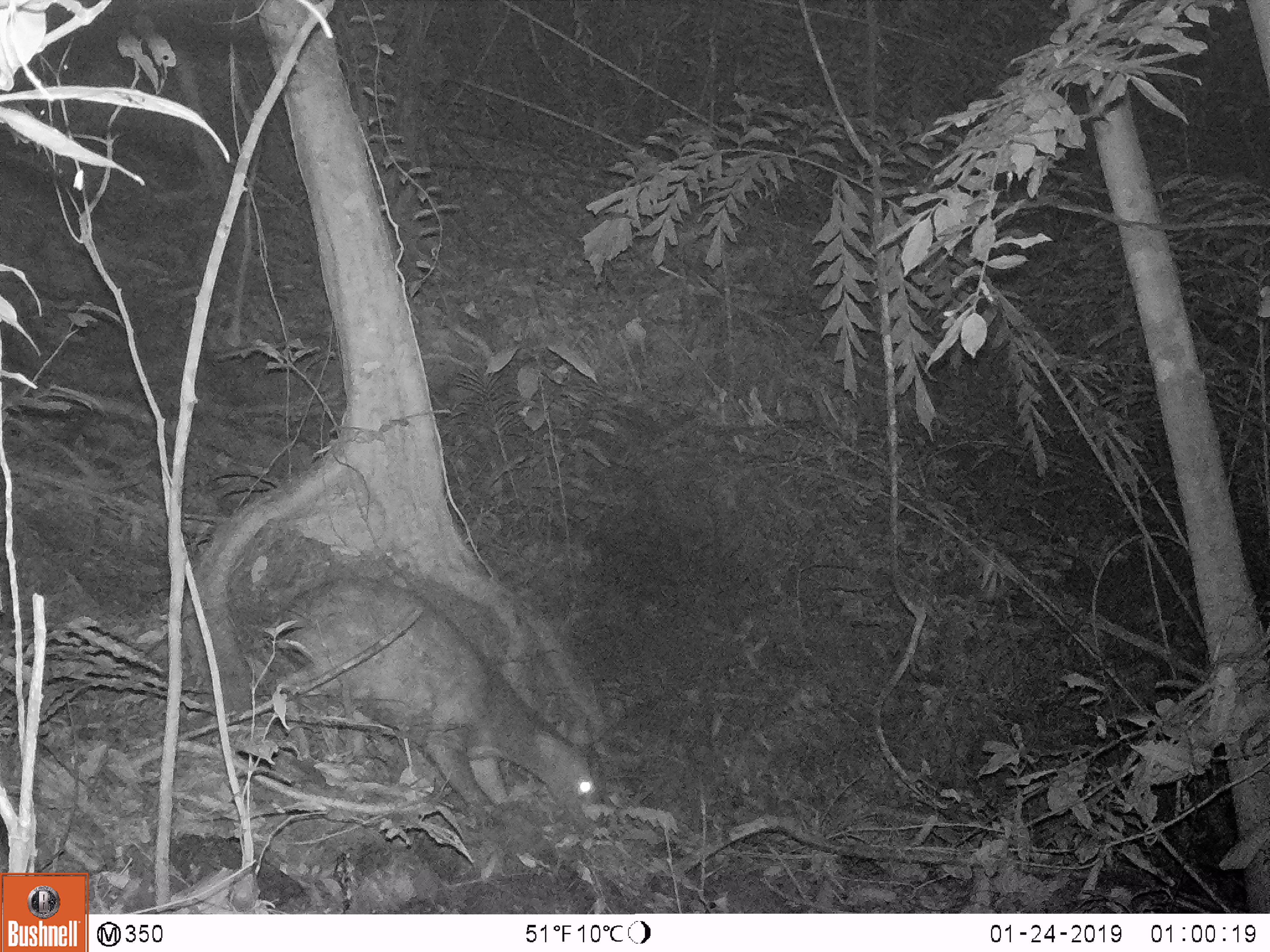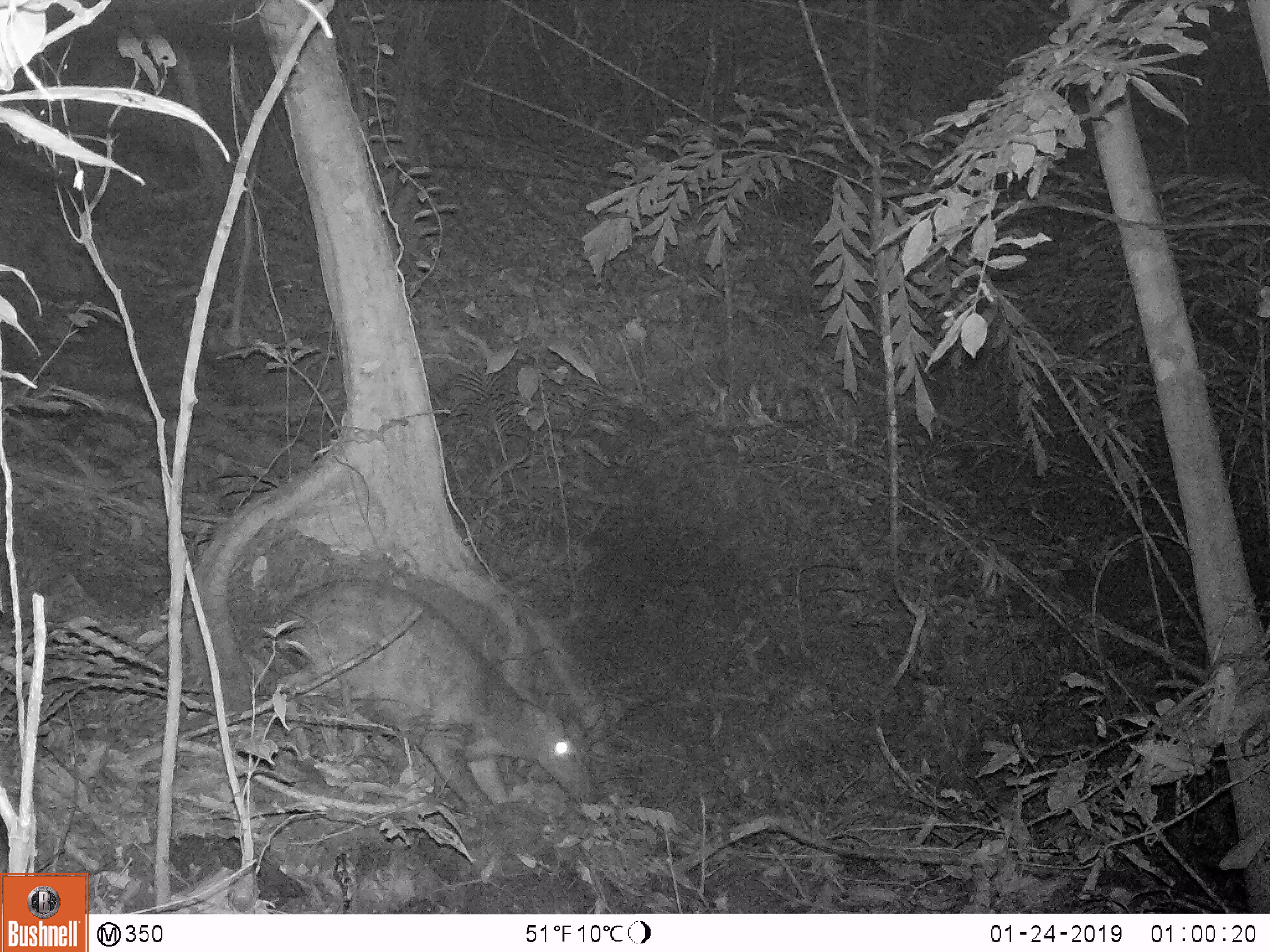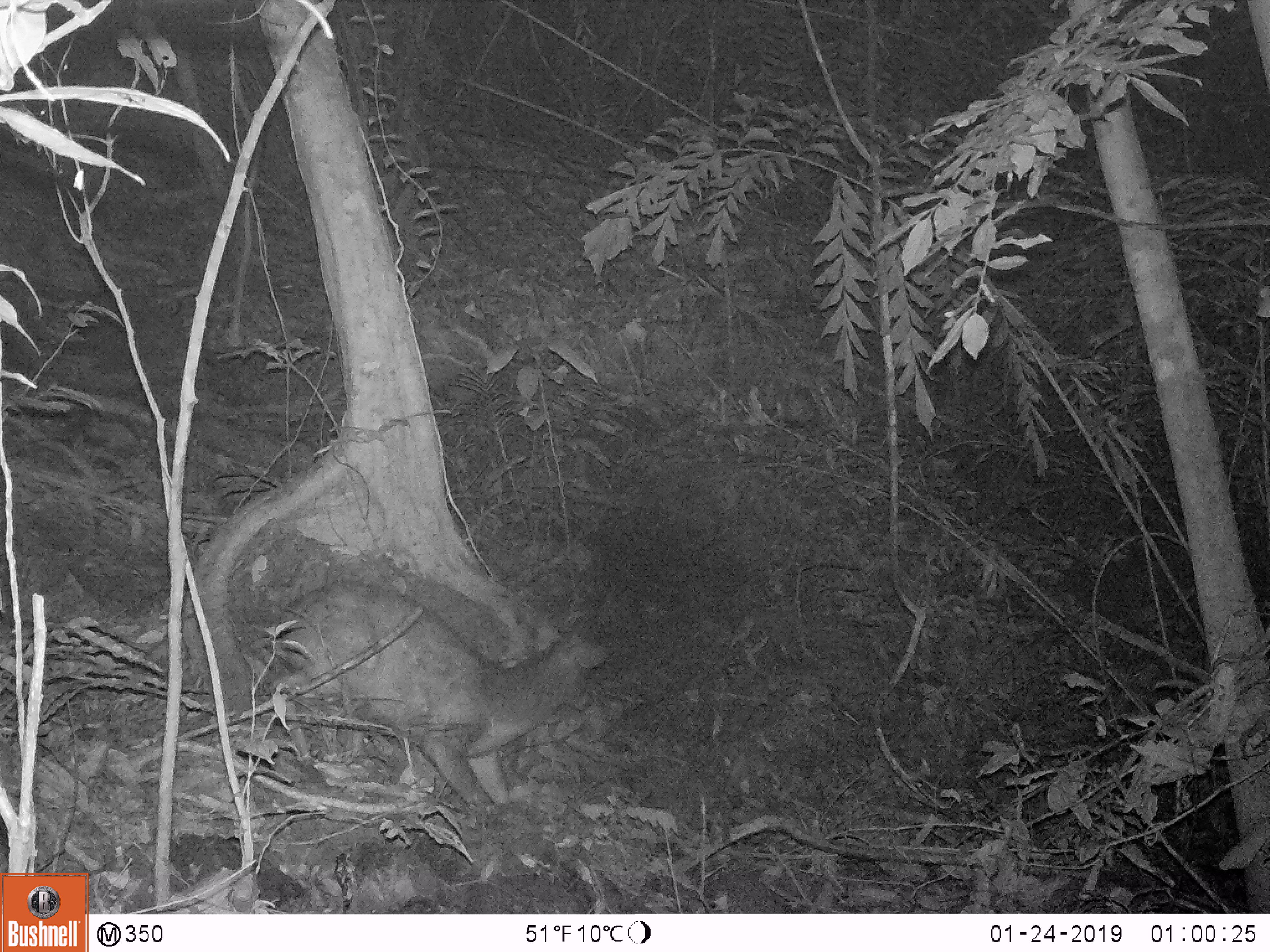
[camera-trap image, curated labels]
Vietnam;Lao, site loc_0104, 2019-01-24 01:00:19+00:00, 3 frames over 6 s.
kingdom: Animalia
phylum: Chordata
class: Mammalia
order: Artiodactyla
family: Cervidae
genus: Muntiacus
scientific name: Muntiacus rooseveltorum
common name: roosevelt's muntjac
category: roosevelts muntjac group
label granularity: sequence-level